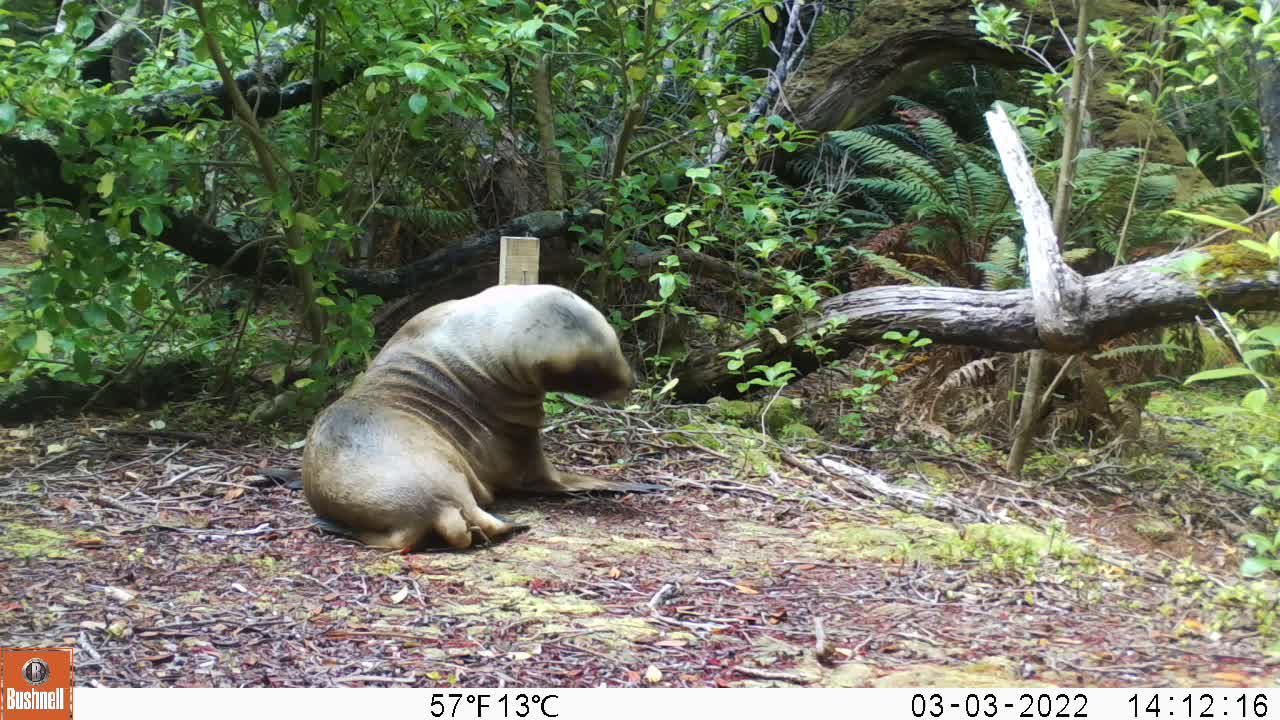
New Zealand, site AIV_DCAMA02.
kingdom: Animalia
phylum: Chordata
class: Mammalia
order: Carnivora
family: Otariidae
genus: Phocarctos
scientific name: Phocarctos hookeri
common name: new zealand sea lion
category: sealion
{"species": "sealion (new zealand sea lion) (Phocarctos hookeri)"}